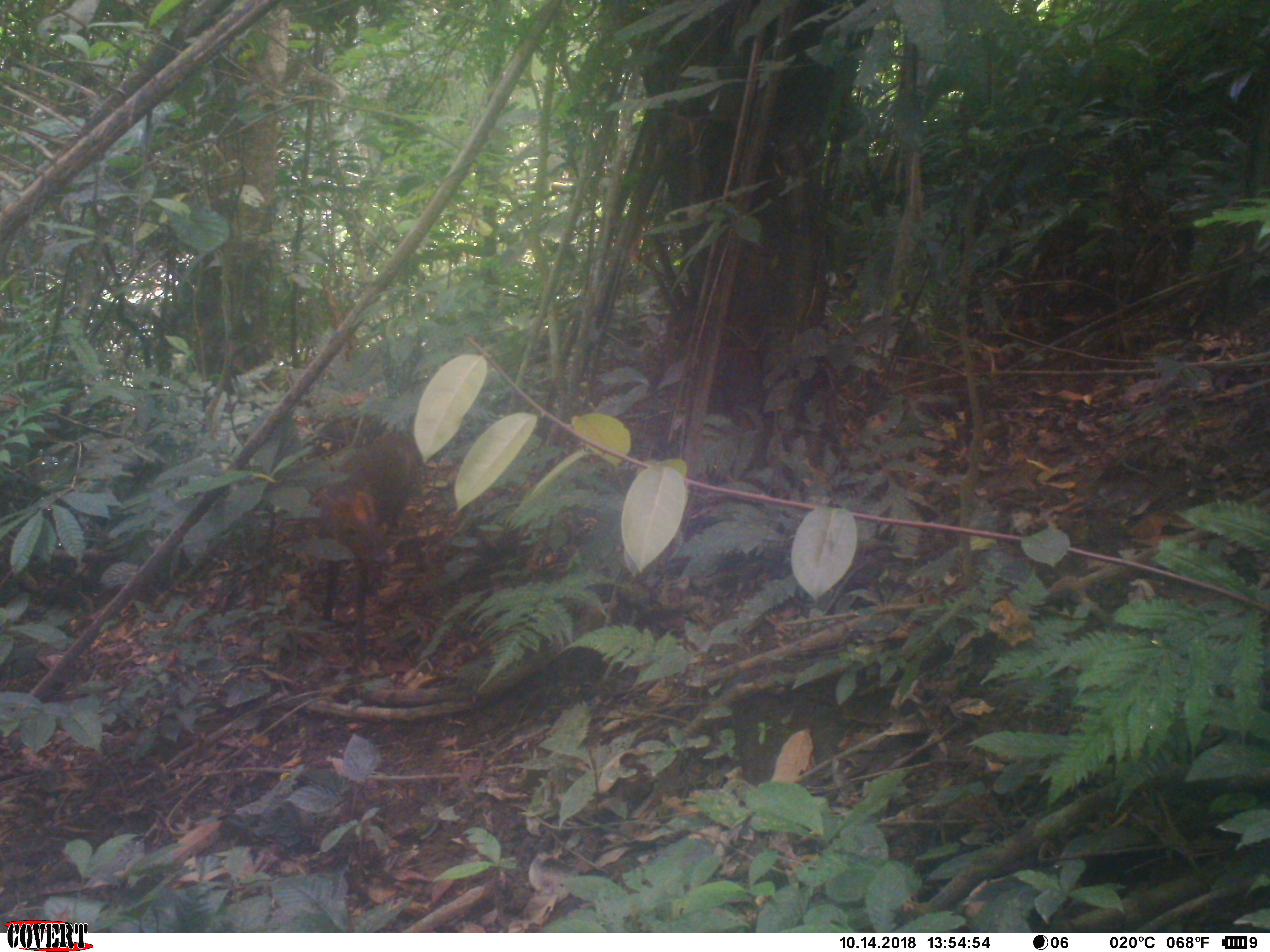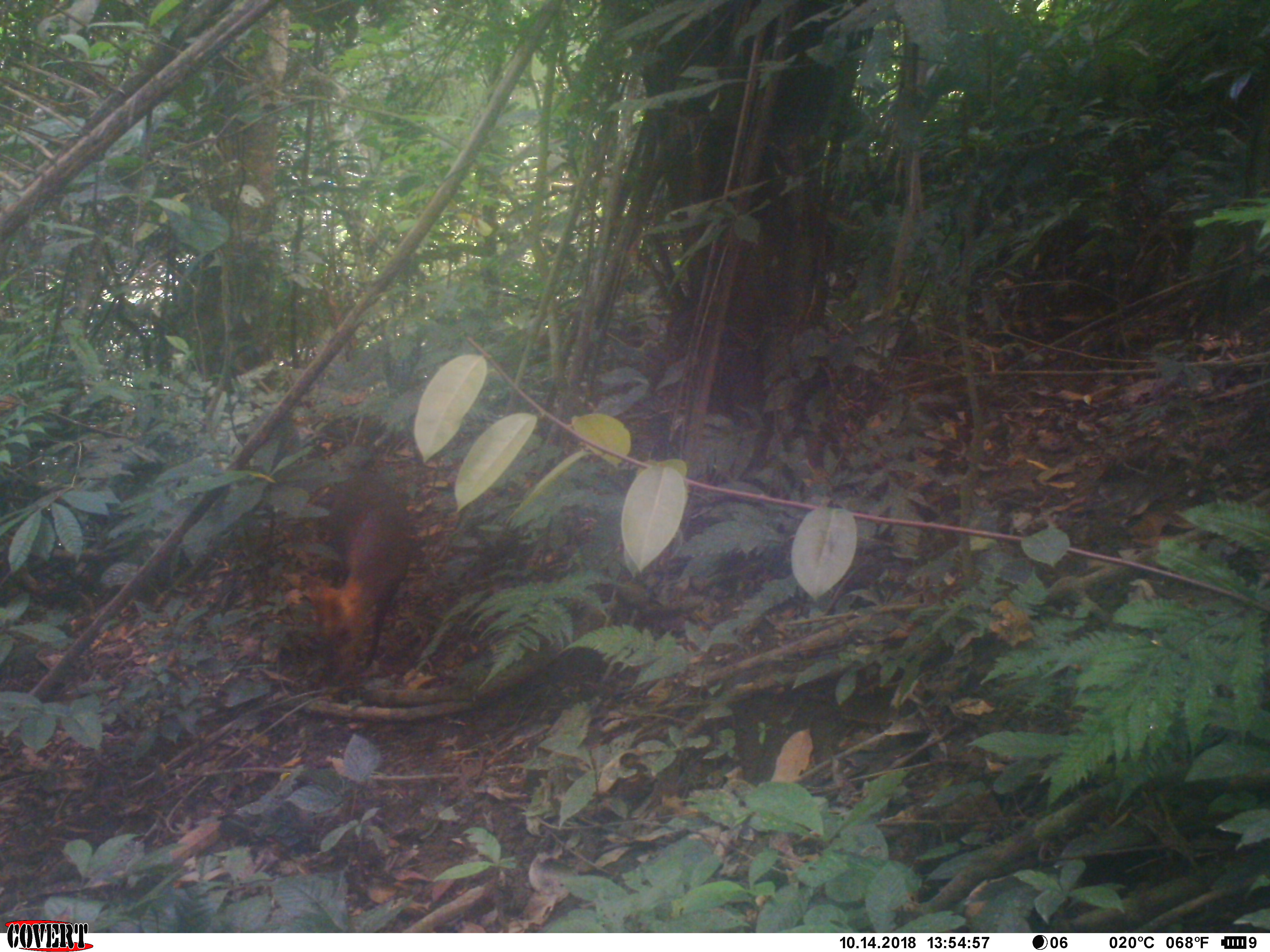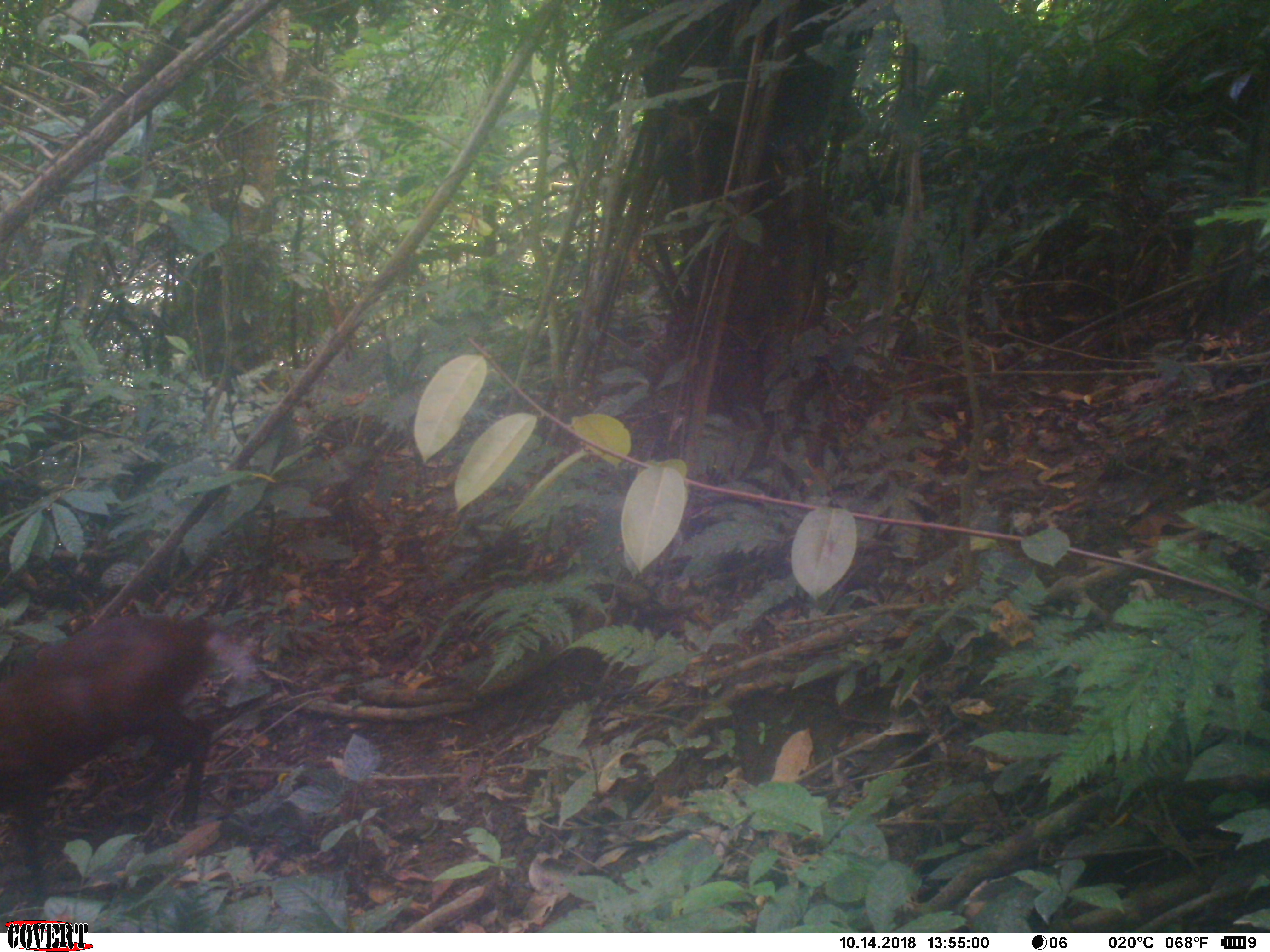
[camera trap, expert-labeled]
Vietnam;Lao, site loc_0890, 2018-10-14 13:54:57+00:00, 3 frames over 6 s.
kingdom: Animalia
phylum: Chordata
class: Mammalia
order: Artiodactyla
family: Cervidae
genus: Muntiacus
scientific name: Muntiacus rooseveltorum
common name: roosevelt's muntjac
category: roosevelts muntjac group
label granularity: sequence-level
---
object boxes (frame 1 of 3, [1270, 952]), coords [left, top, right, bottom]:
roosevelts muntjac group: [301, 412, 416, 656]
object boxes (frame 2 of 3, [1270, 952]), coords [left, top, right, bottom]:
roosevelts muntjac group: [327, 469, 414, 670]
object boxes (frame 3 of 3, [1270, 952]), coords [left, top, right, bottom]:
roosevelts muntjac group: [0, 612, 214, 893]